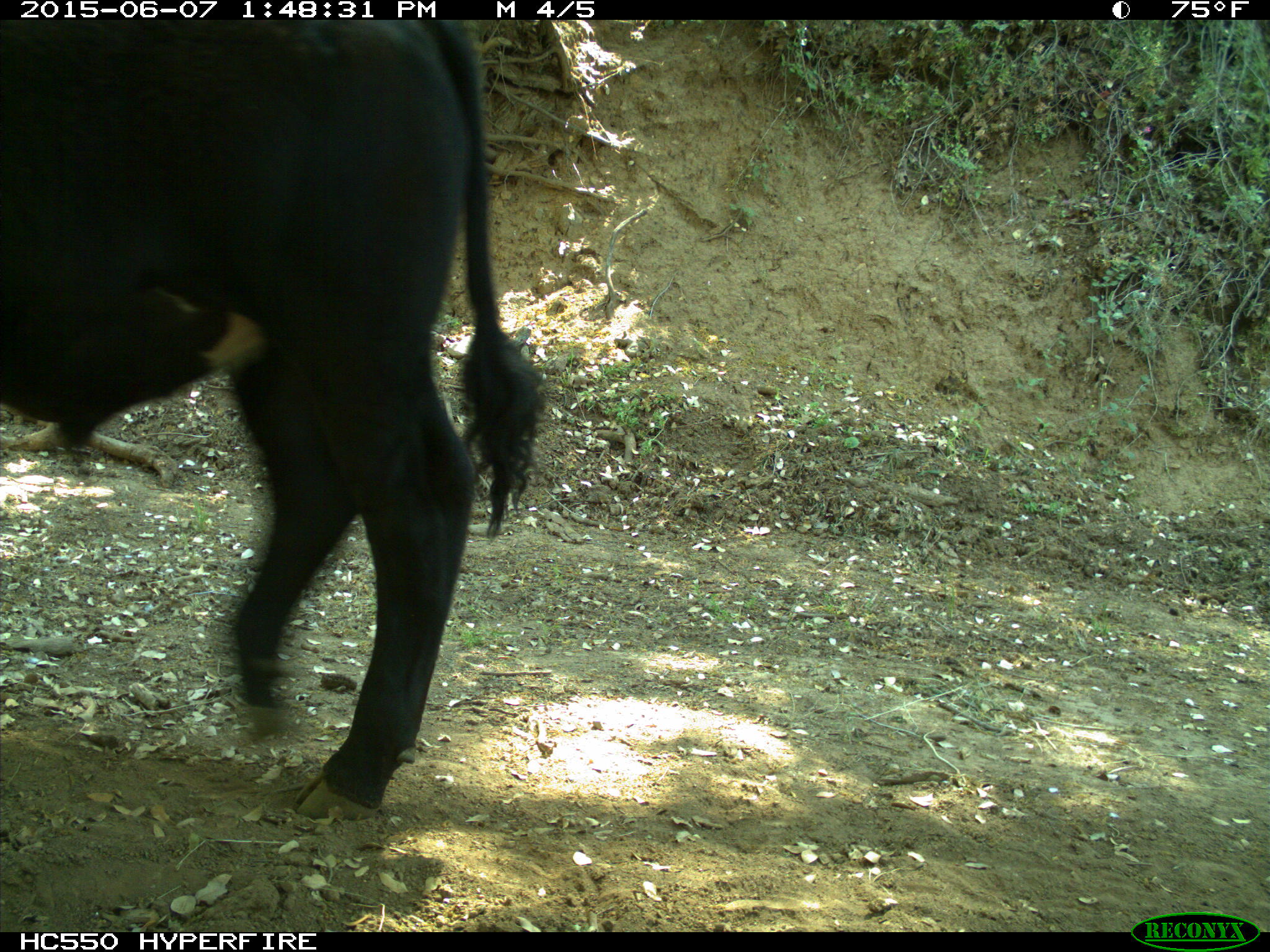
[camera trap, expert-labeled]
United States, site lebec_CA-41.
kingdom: Animalia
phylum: Chordata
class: Mammalia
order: Artiodactyla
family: Bovidae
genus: Bos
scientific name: Bos taurus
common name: domestic cow